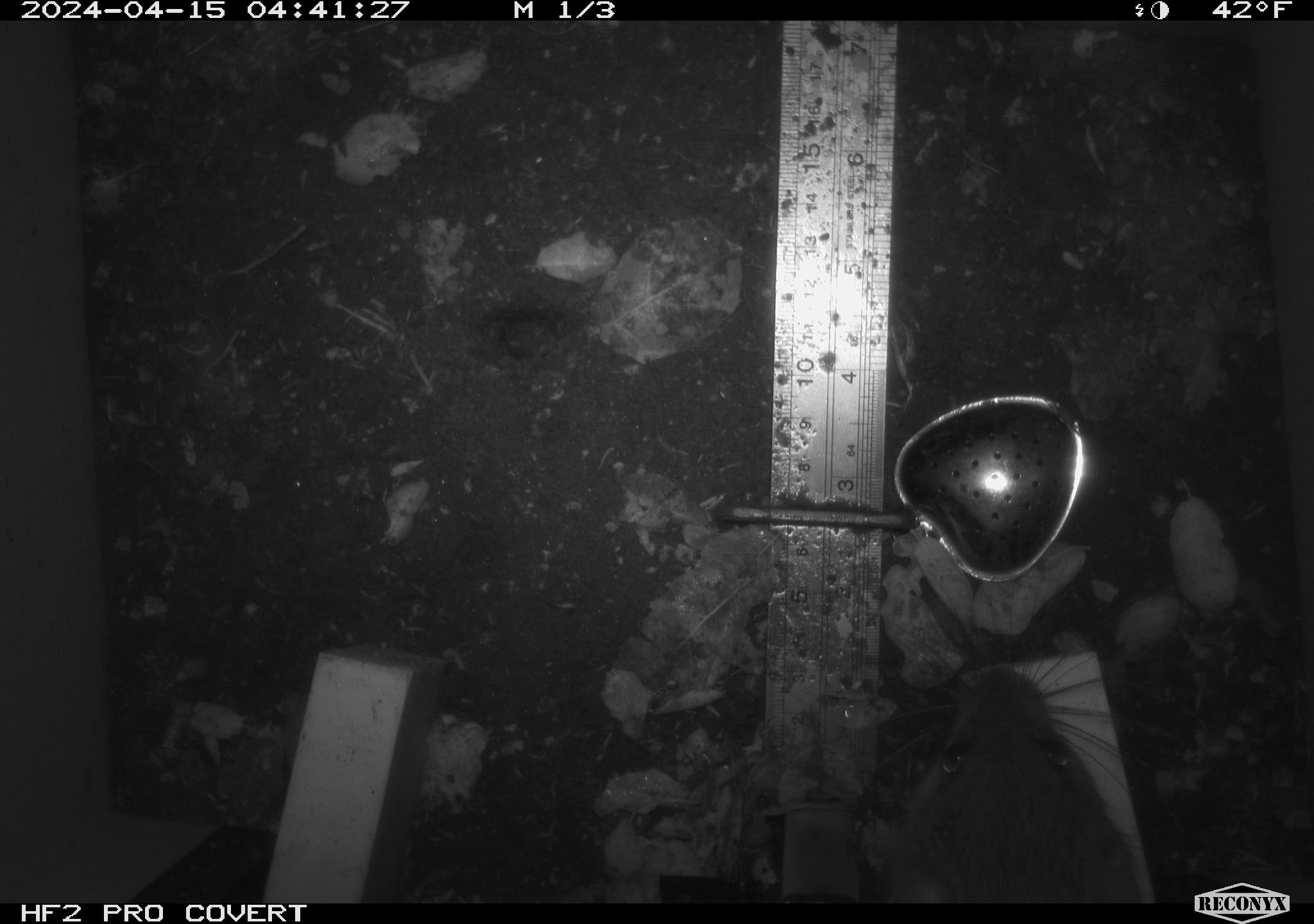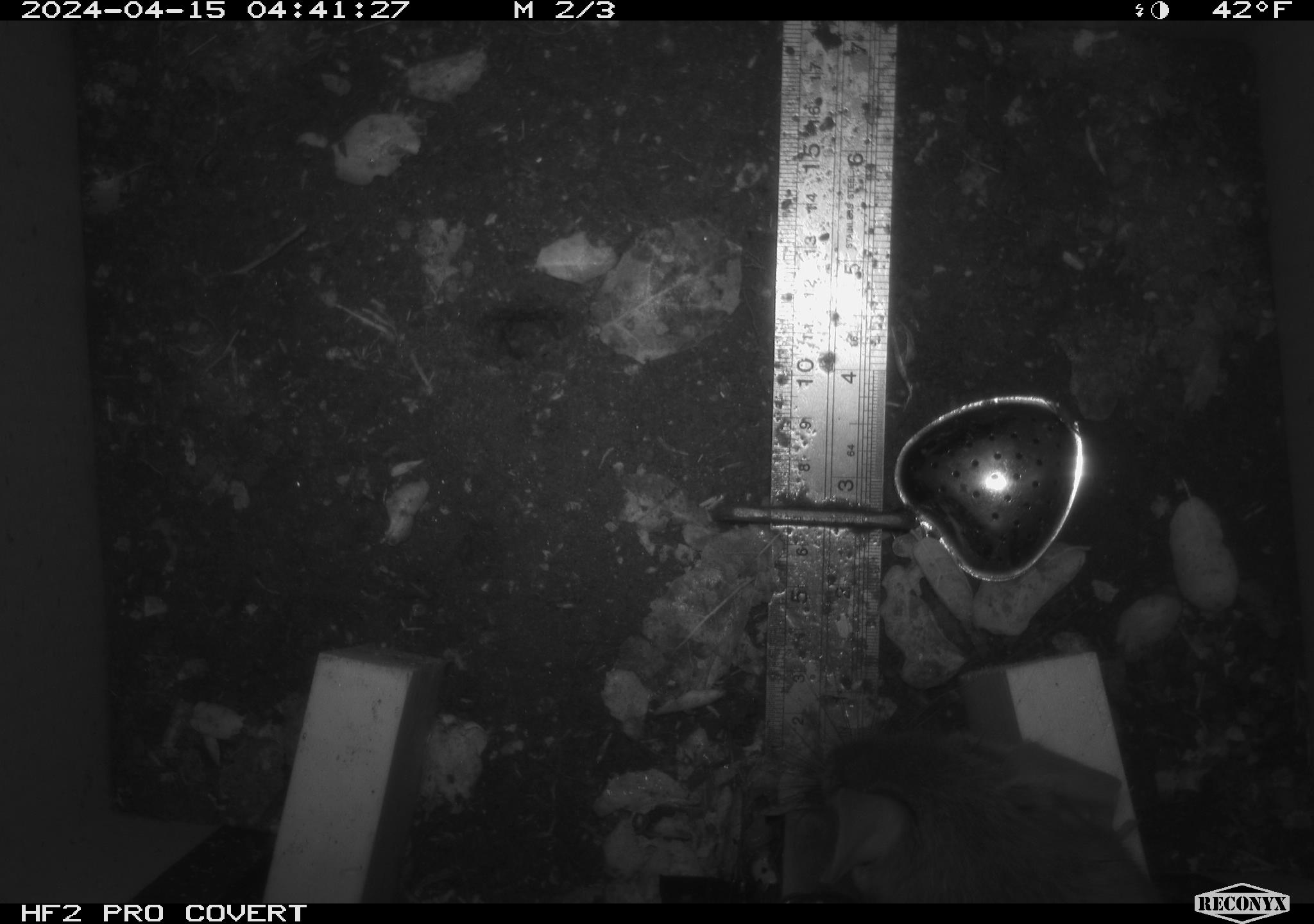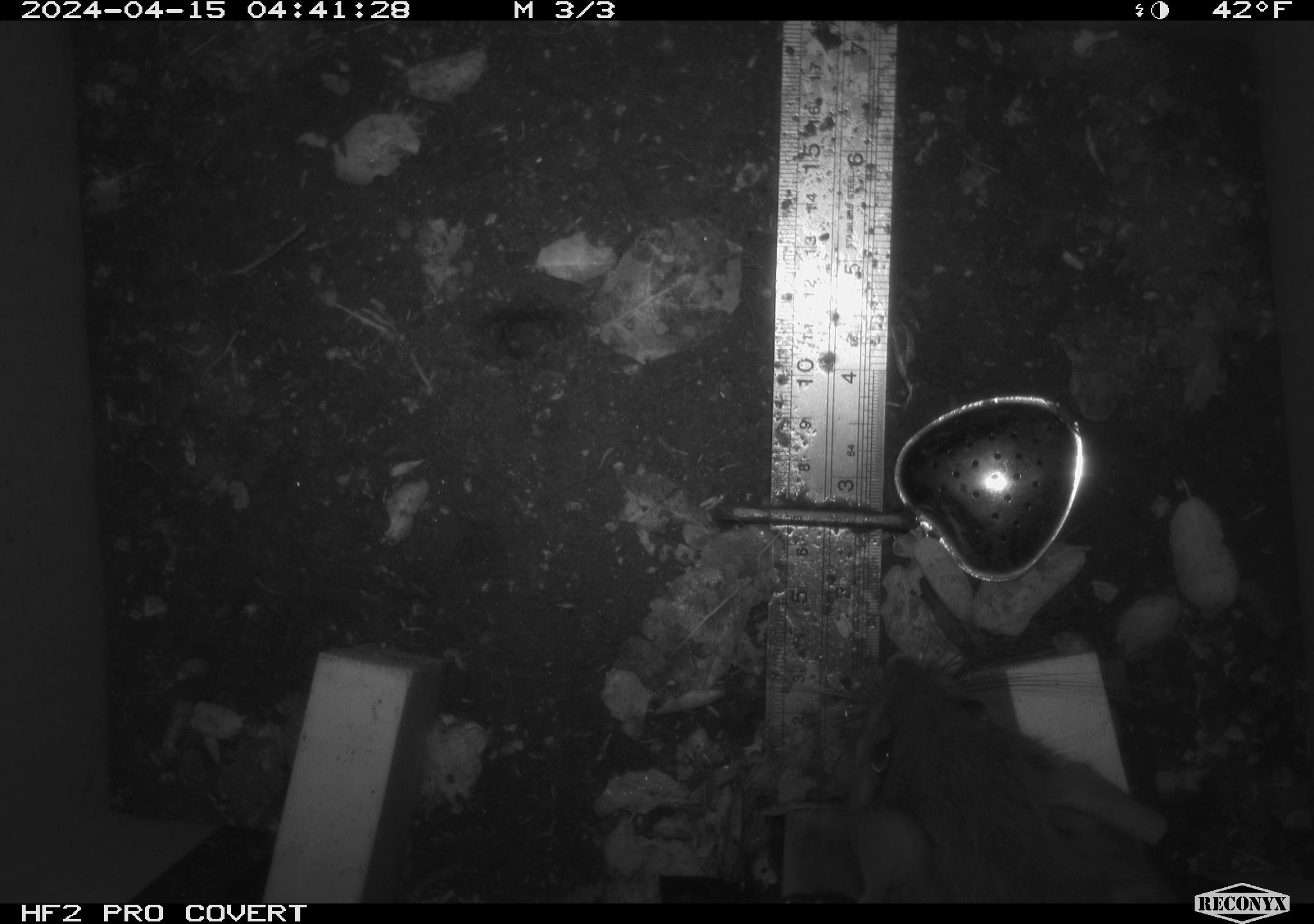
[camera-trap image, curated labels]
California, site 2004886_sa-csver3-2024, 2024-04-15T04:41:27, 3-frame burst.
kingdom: Animalia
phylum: Chordata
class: Mammalia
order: Rodentia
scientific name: Rodentia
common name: rodent